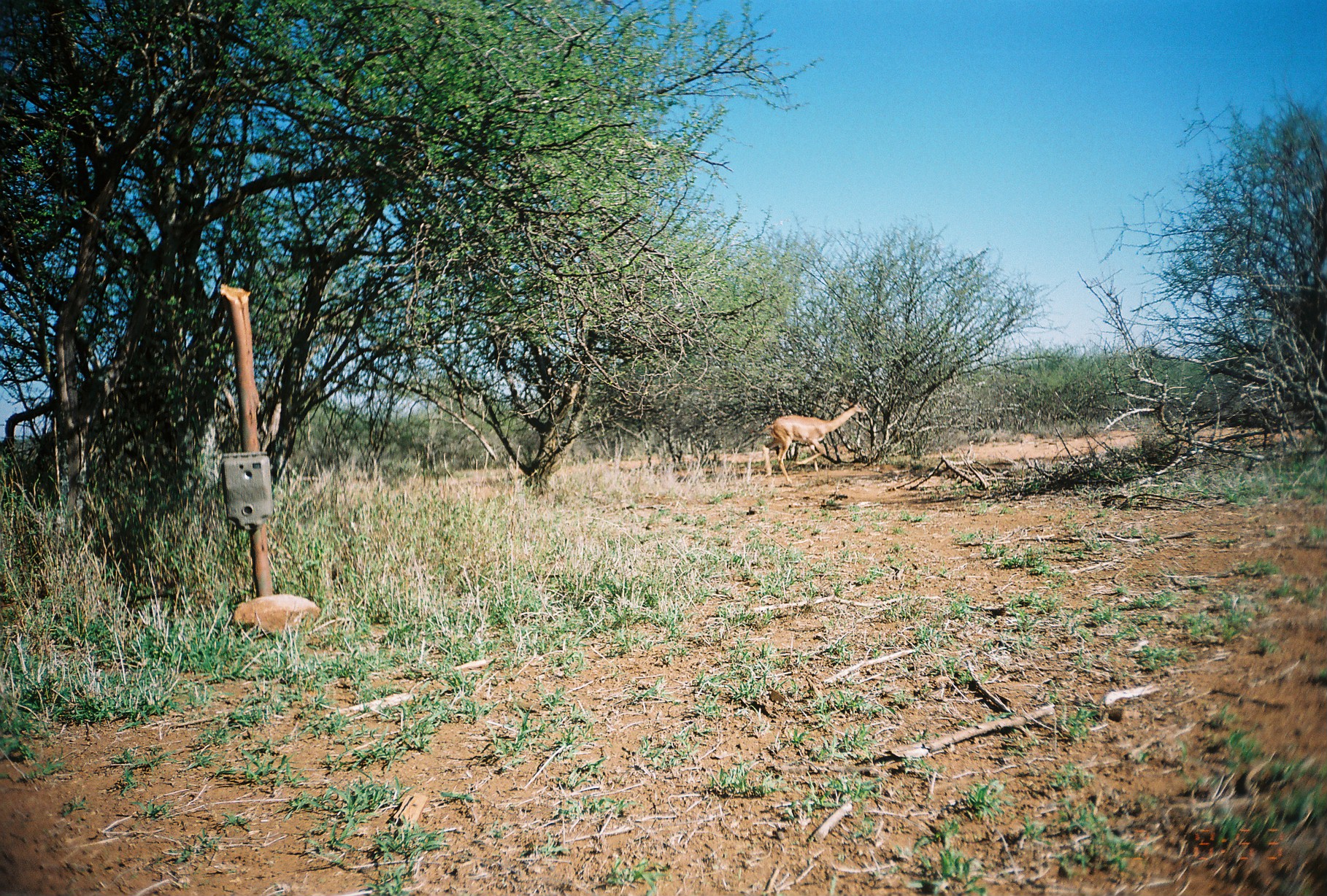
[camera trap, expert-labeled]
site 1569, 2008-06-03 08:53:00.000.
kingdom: Animalia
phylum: Chordata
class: Mammalia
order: Artiodactyla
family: Bovidae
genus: Litocranius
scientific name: Litocranius walleri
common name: gerenuk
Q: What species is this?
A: Litocranius walleri (gerenuk).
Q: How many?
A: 1.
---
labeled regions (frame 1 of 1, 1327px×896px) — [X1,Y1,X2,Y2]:
litocranius walleri: [759,401,867,483]